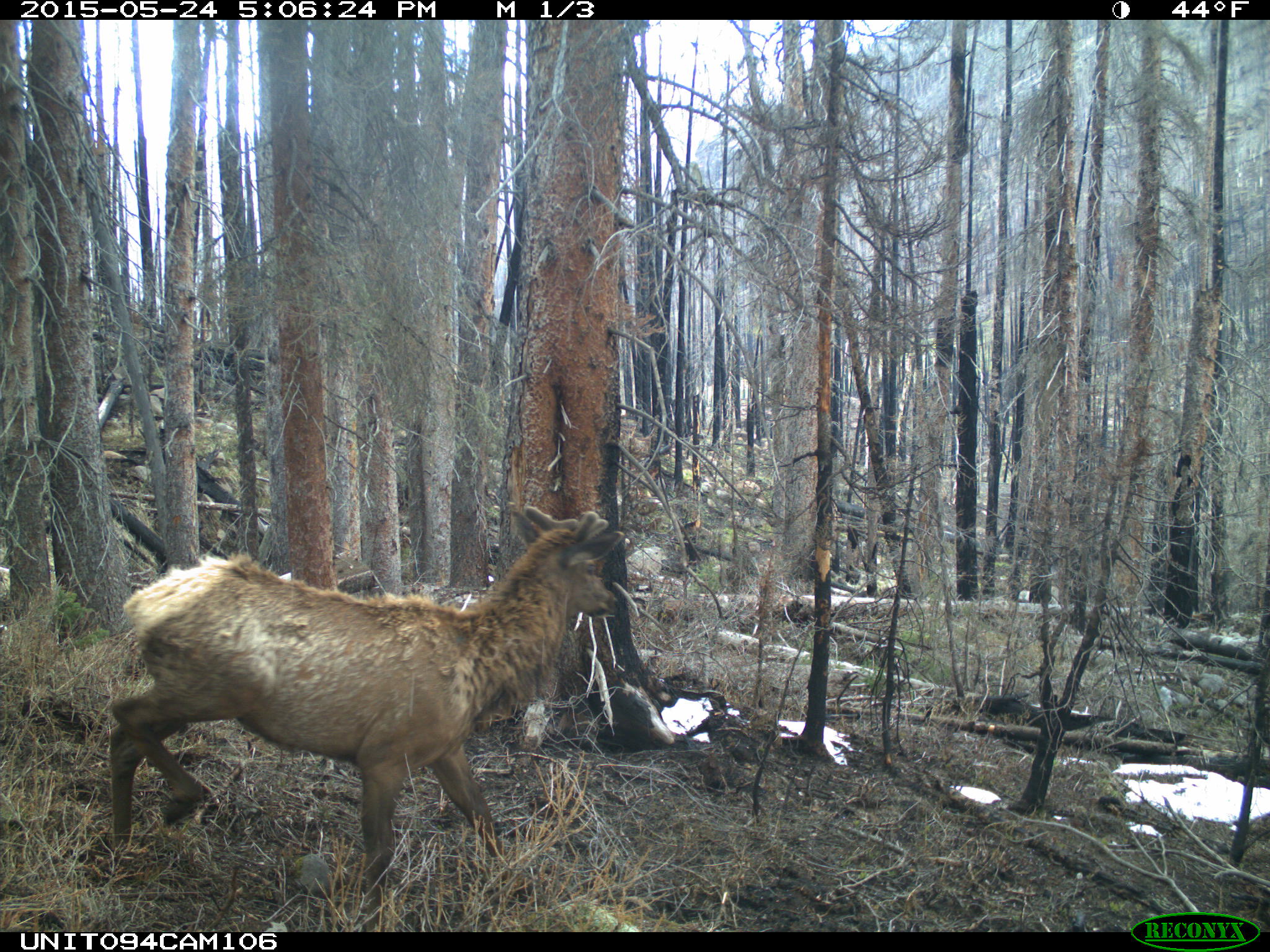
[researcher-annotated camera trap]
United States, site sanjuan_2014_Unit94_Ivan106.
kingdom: Animalia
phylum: Chordata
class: Mammalia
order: Artiodactyla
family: Cervidae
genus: Cervus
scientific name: Cervus elaphus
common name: red deer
Cervus elaphus (red deer).